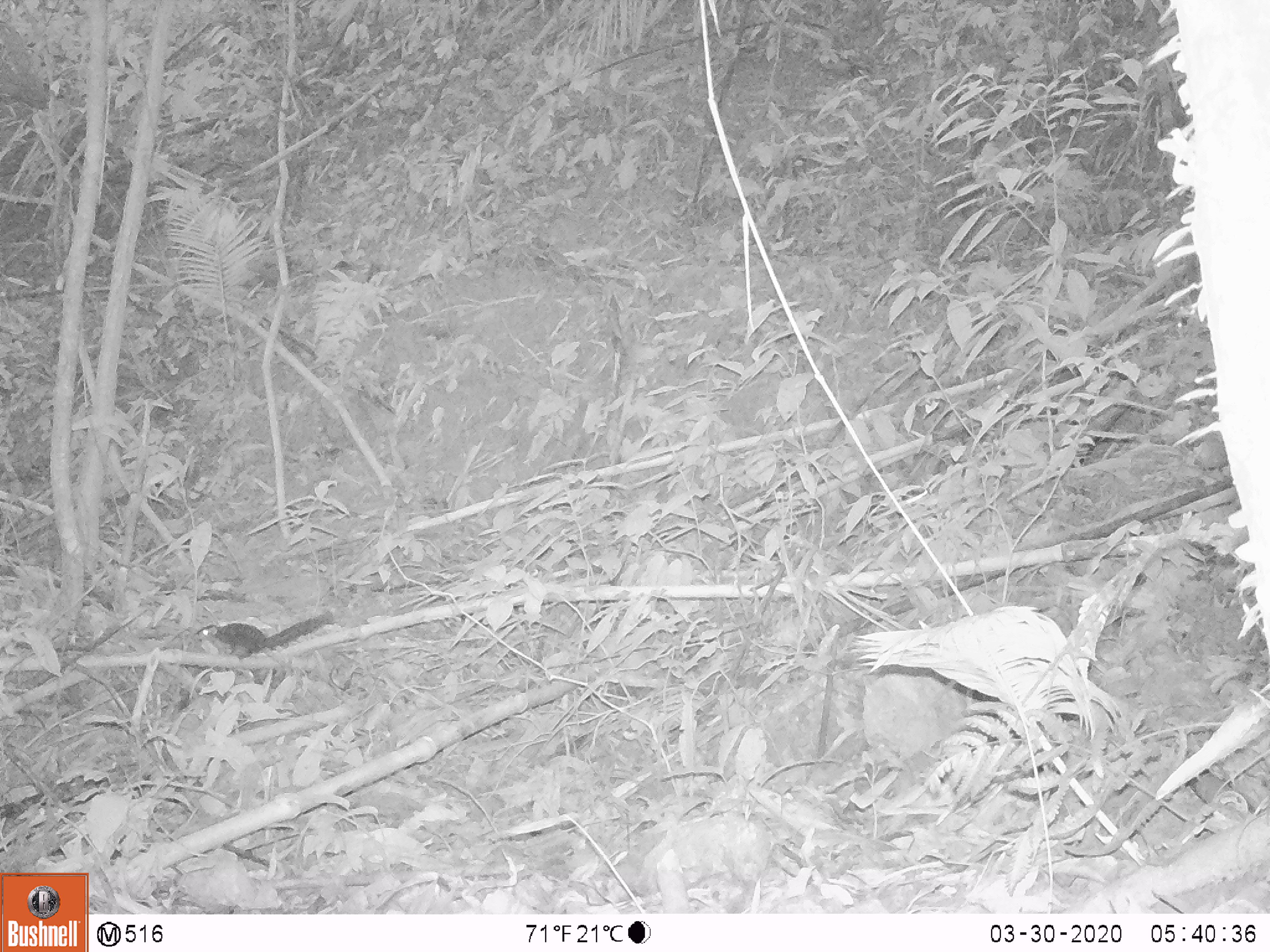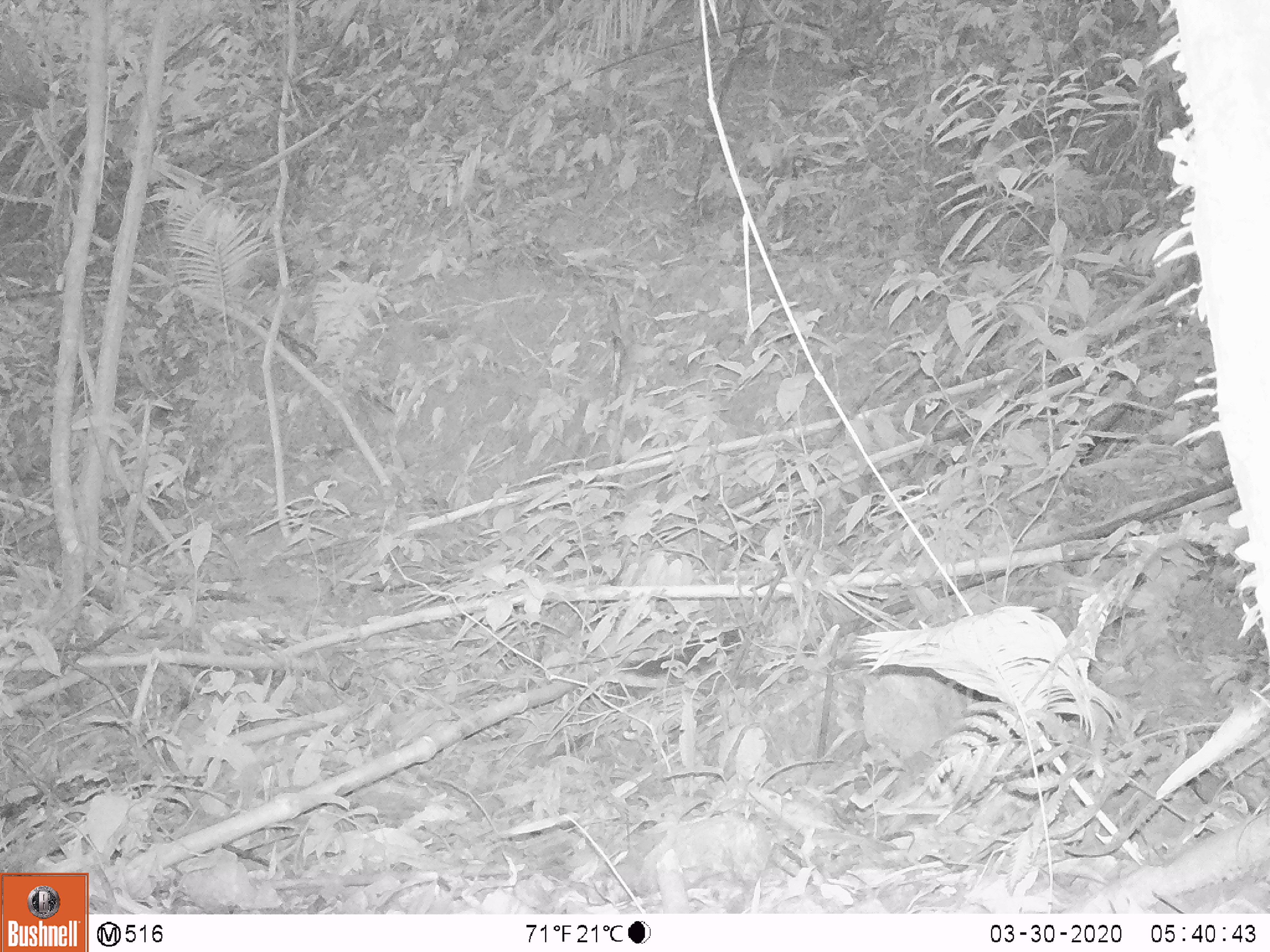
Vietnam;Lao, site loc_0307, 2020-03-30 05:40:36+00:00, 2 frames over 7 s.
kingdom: Animalia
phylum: Chordata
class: Mammalia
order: Scandentia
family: Tupaiidae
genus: Tupaia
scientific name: Tupaia belangeri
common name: northern treeshrew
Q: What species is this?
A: Northern treeshrew (Tupaia belangeri).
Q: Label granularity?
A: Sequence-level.